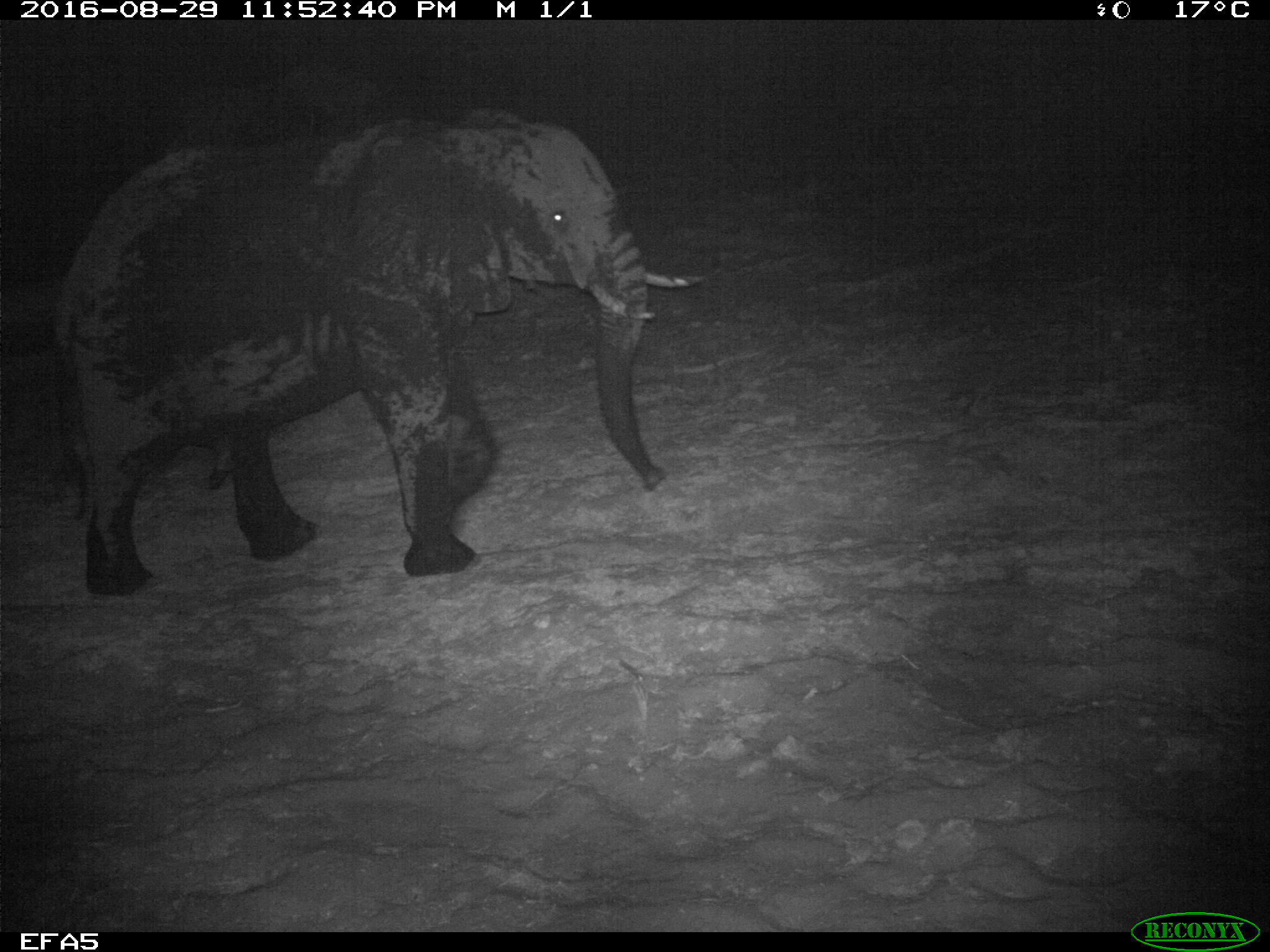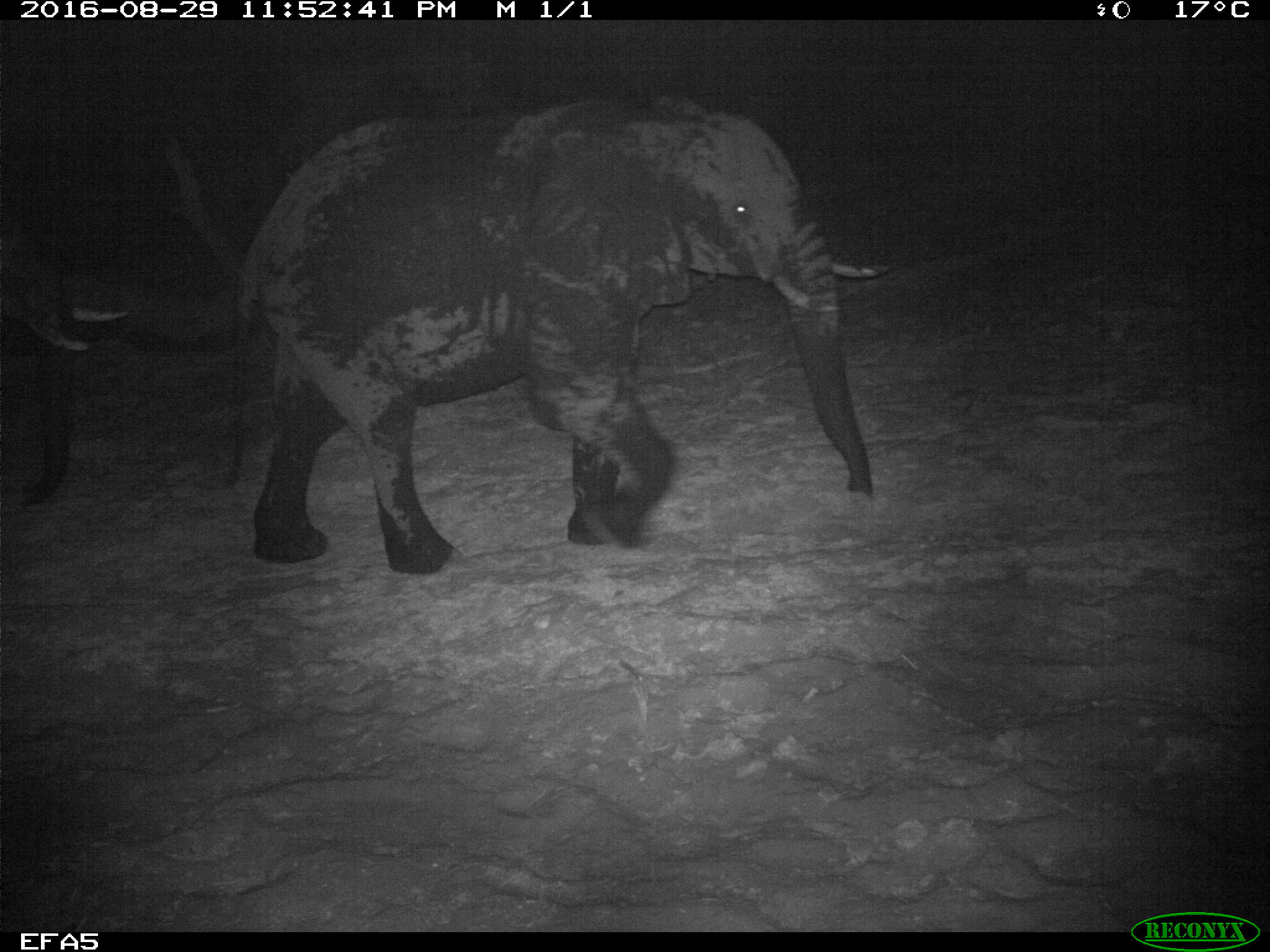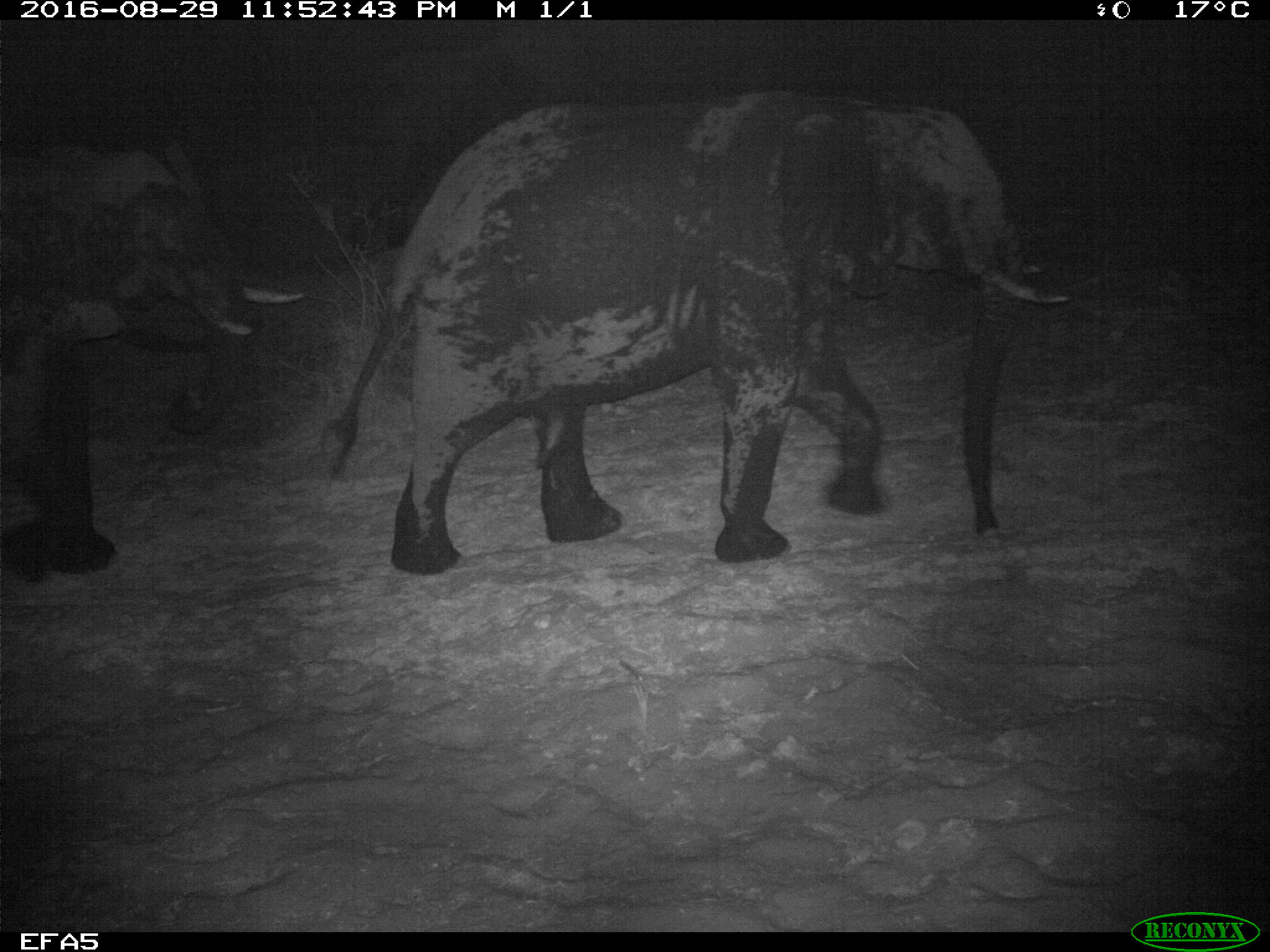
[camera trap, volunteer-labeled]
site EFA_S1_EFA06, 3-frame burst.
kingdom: Animalia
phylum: Chordata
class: Mammalia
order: Proboscidea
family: Elephantidae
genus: Loxodonta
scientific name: Loxodonta africana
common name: african bush elephant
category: elephant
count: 2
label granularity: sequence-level